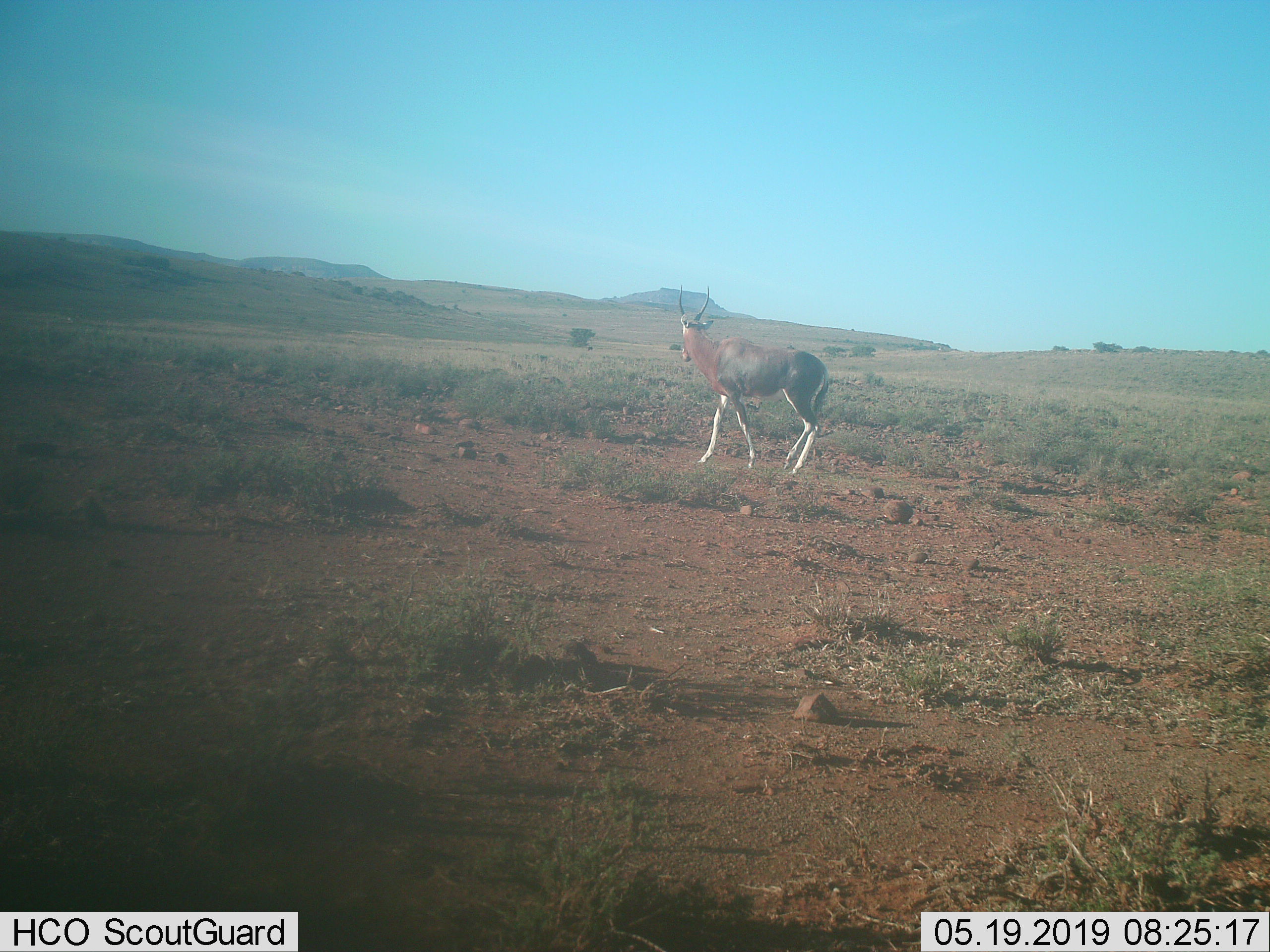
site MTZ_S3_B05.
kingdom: Animalia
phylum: Chordata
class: Mammalia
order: Artiodactyla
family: Bovidae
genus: Damaliscus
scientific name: Damaliscus pygargus phillipsi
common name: blesbok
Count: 1.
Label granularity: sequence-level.